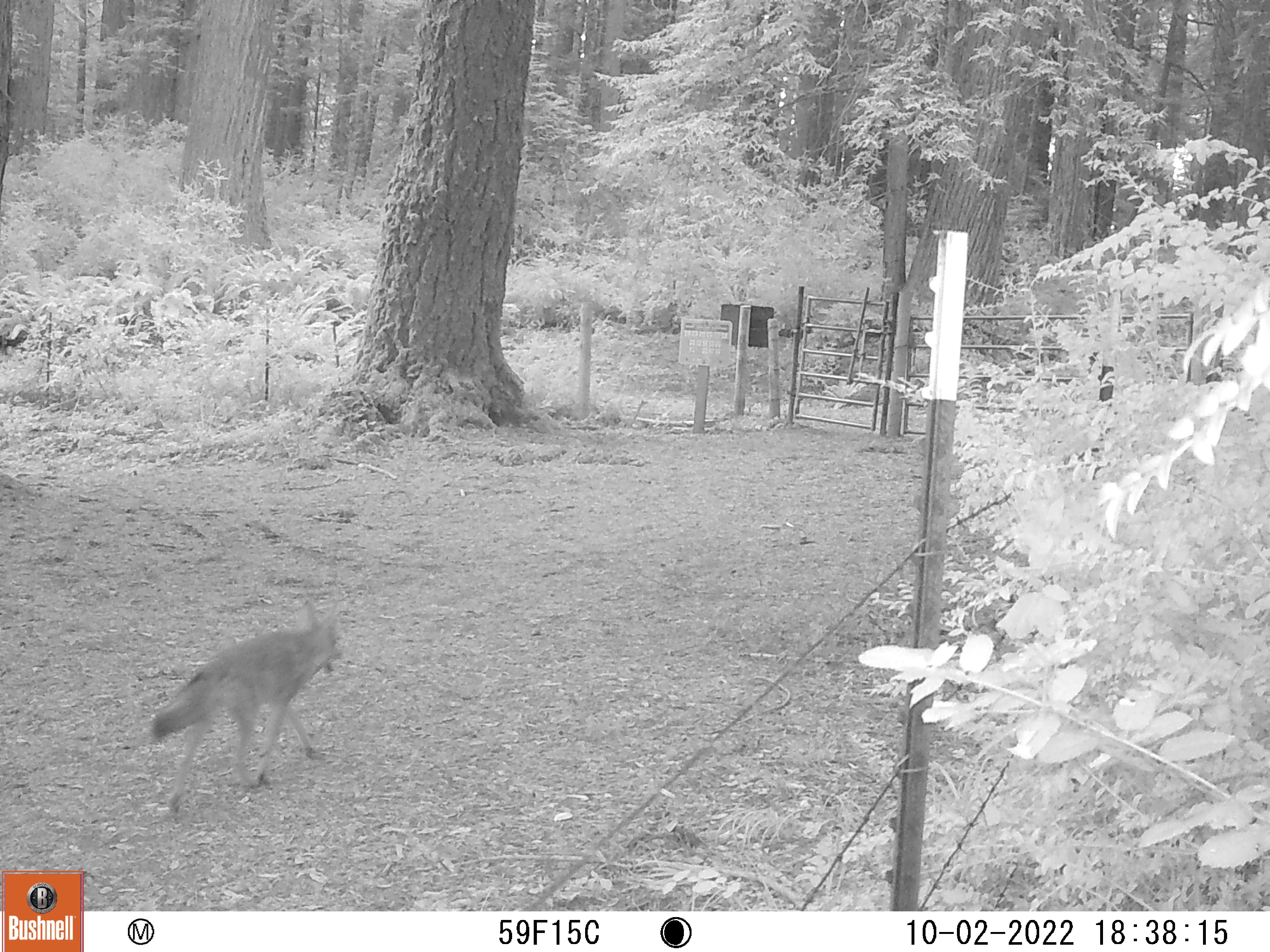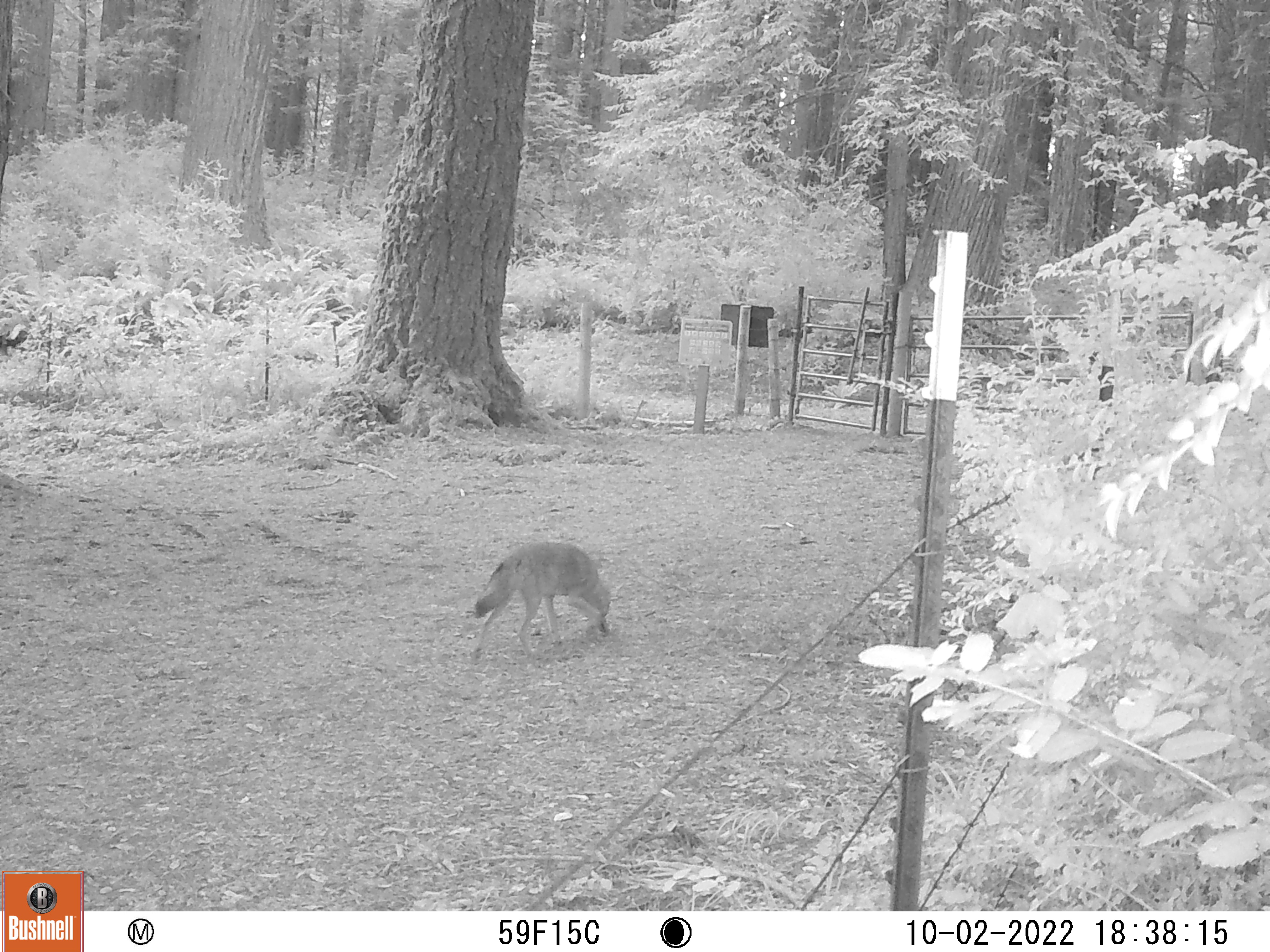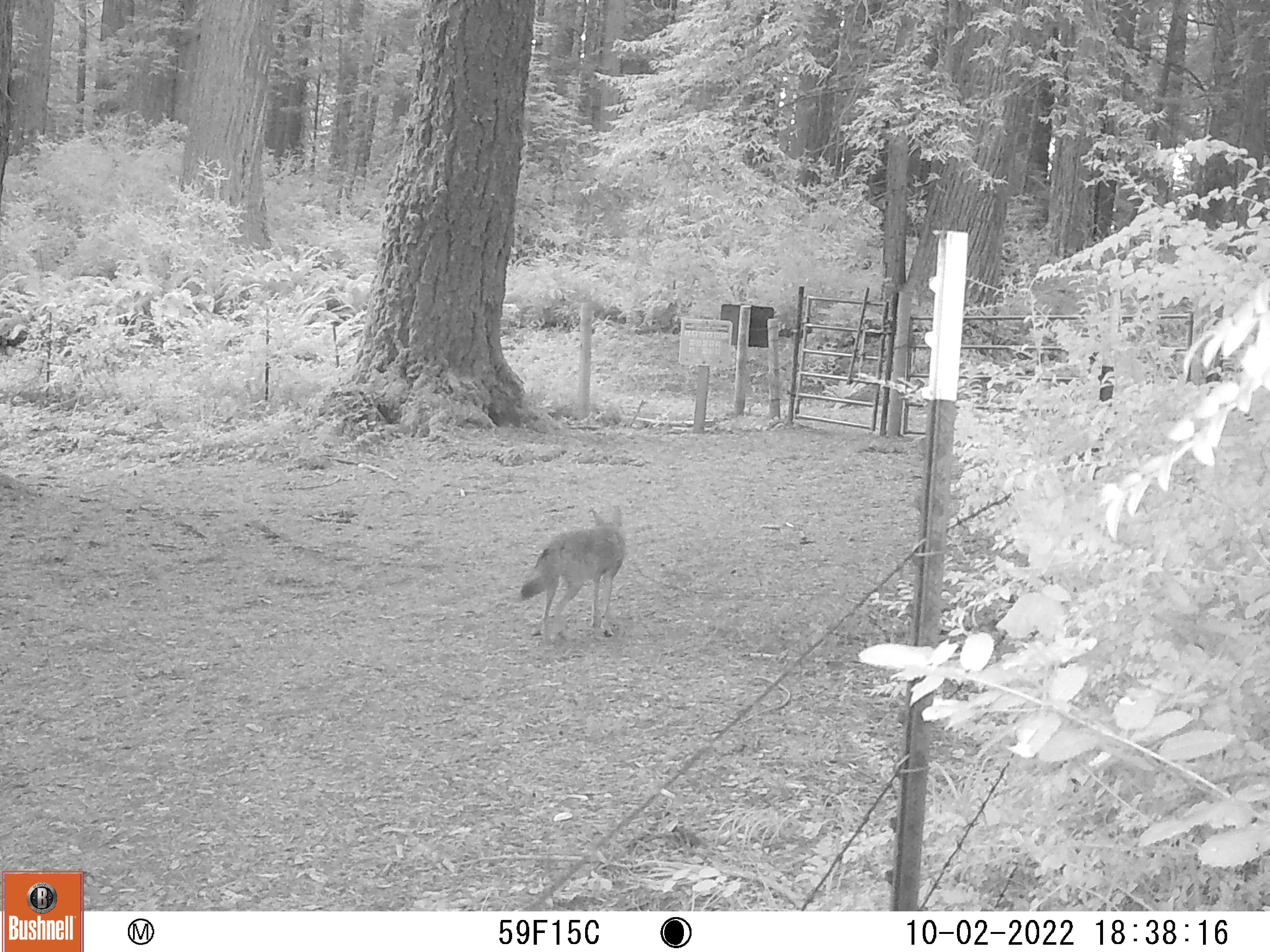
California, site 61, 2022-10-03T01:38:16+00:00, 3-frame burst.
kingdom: Animalia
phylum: Chordata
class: Mammalia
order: Carnivora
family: Canidae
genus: Canis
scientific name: Canis latrans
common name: coyote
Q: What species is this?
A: Coyote (Canis latrans).